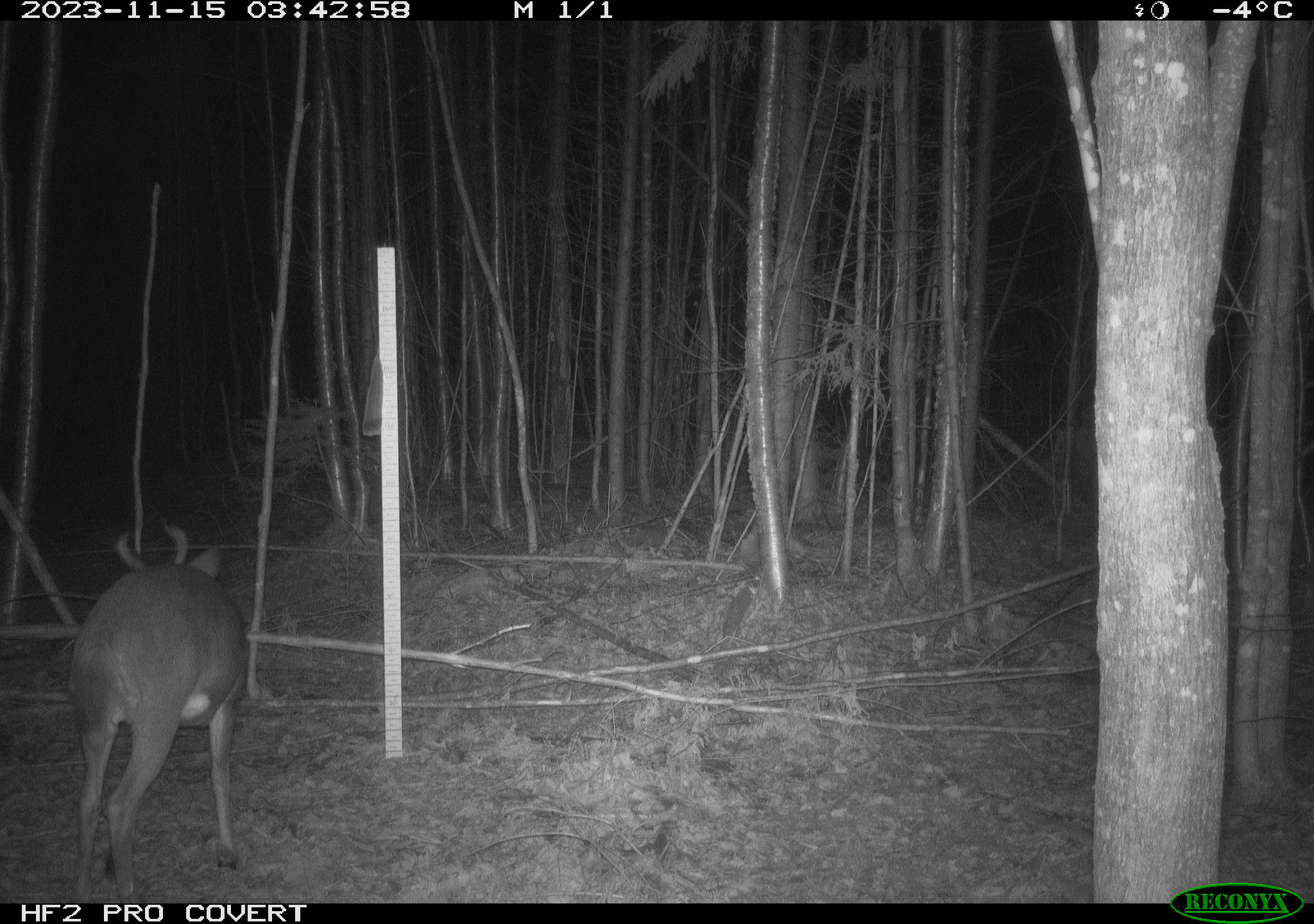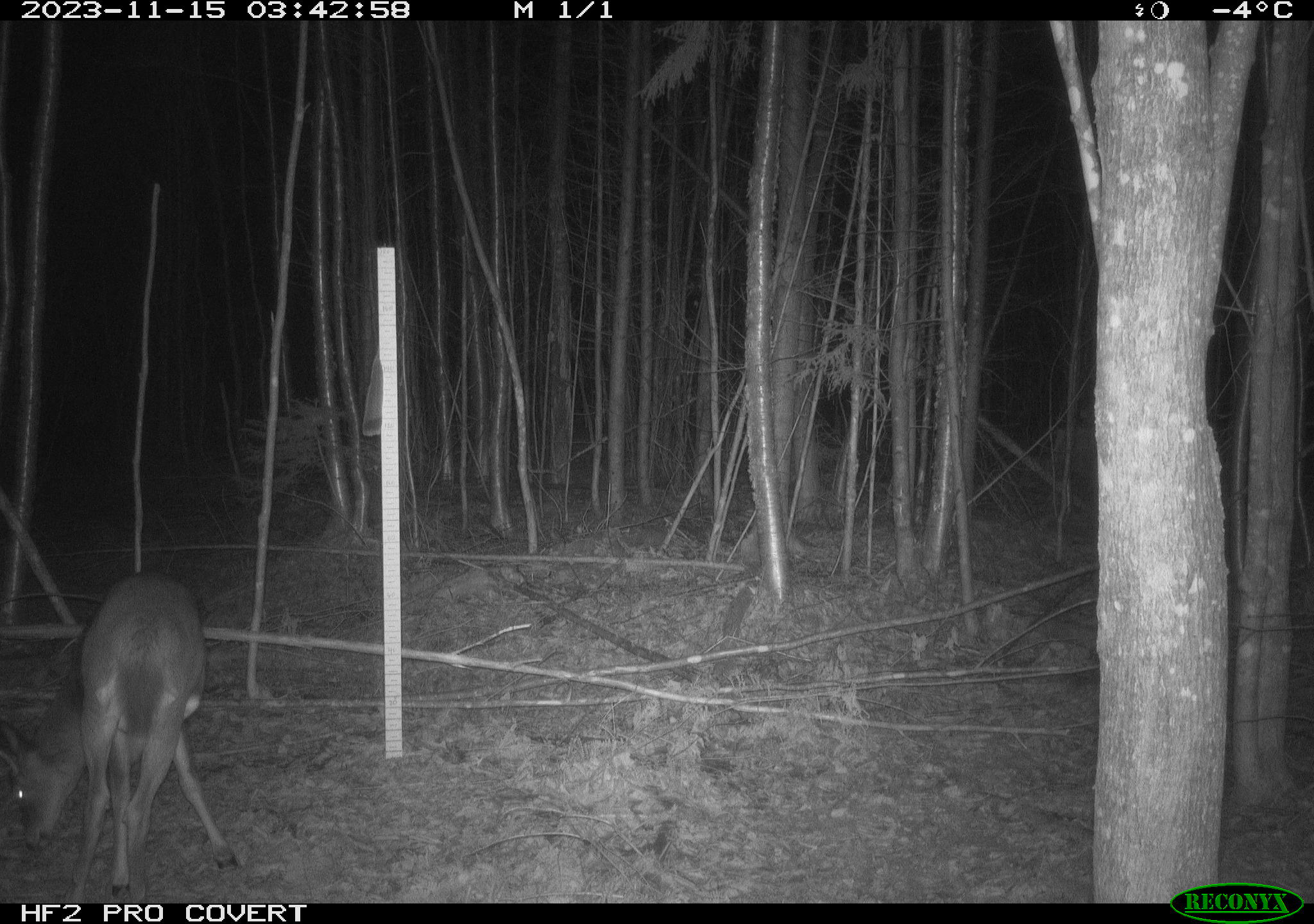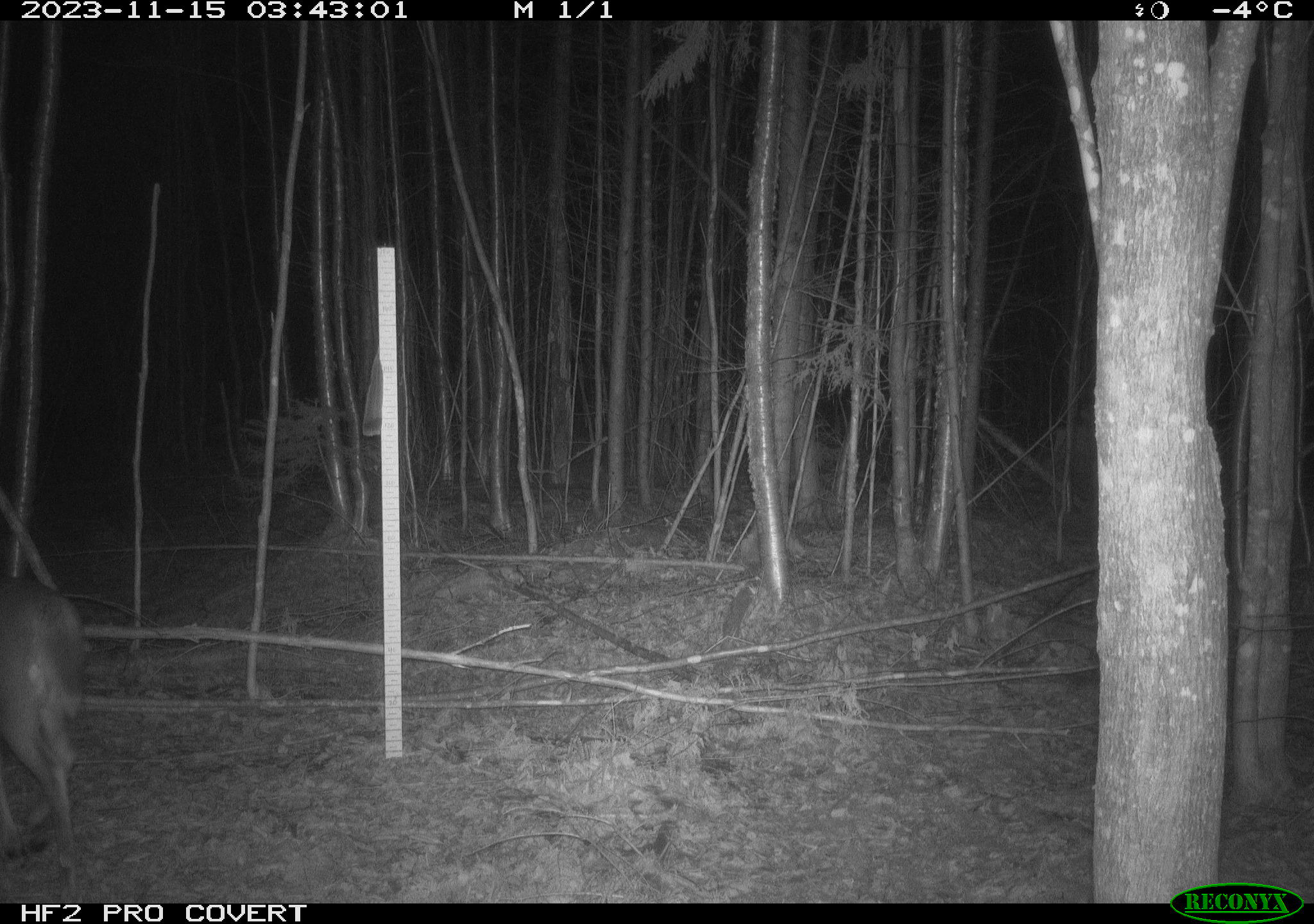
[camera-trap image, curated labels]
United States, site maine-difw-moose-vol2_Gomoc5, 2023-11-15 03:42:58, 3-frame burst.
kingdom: Animalia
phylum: Chordata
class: Mammalia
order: Artiodactyla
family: Cervidae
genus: Odocoileus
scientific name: Odocoileus virginianus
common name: white-tailed deer